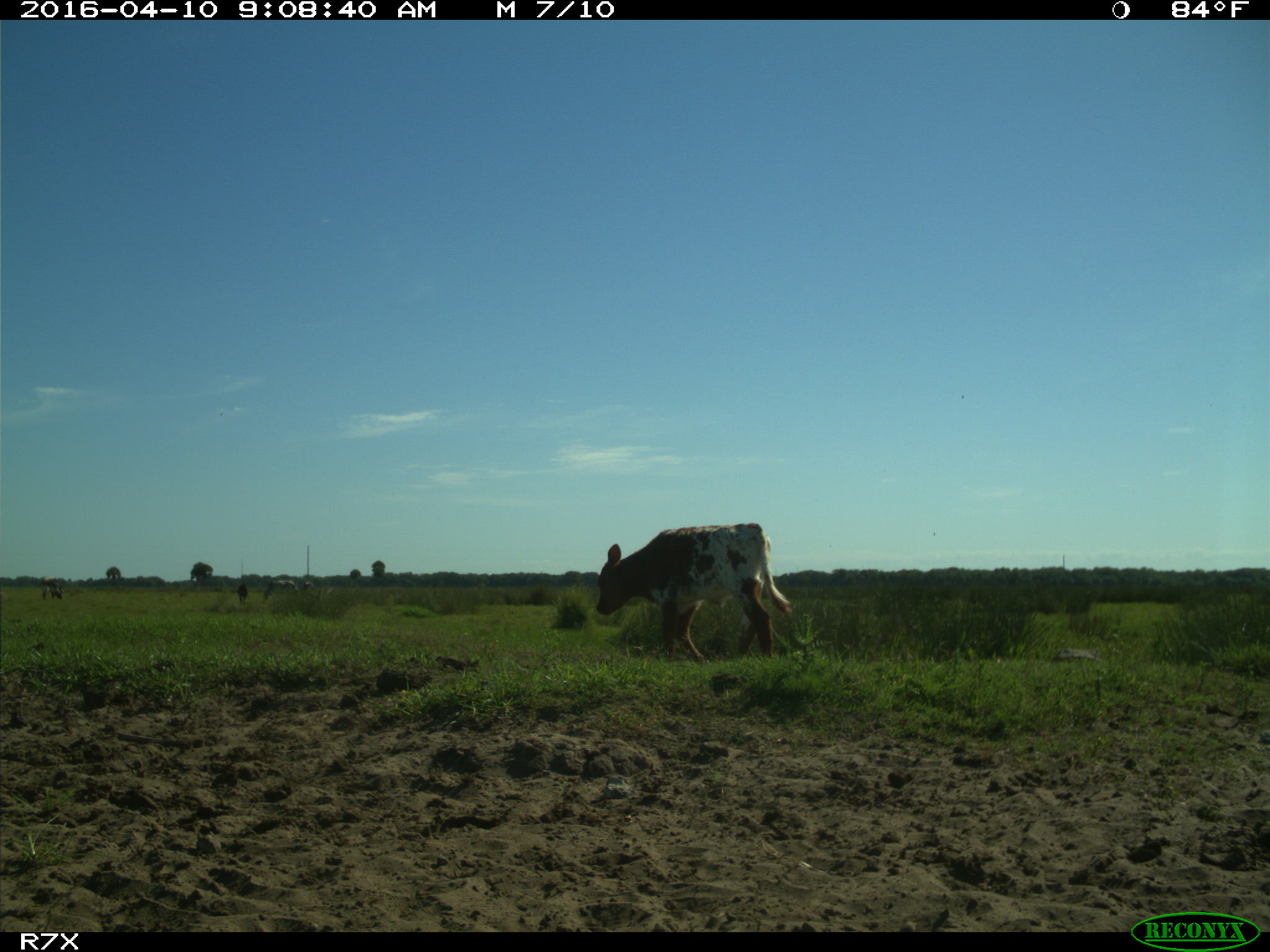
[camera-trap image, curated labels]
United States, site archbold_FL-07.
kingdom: Animalia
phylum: Chordata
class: Mammalia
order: Artiodactyla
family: Bovidae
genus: Bos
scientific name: Bos taurus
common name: domestic cow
Bos taurus (domestic cow).